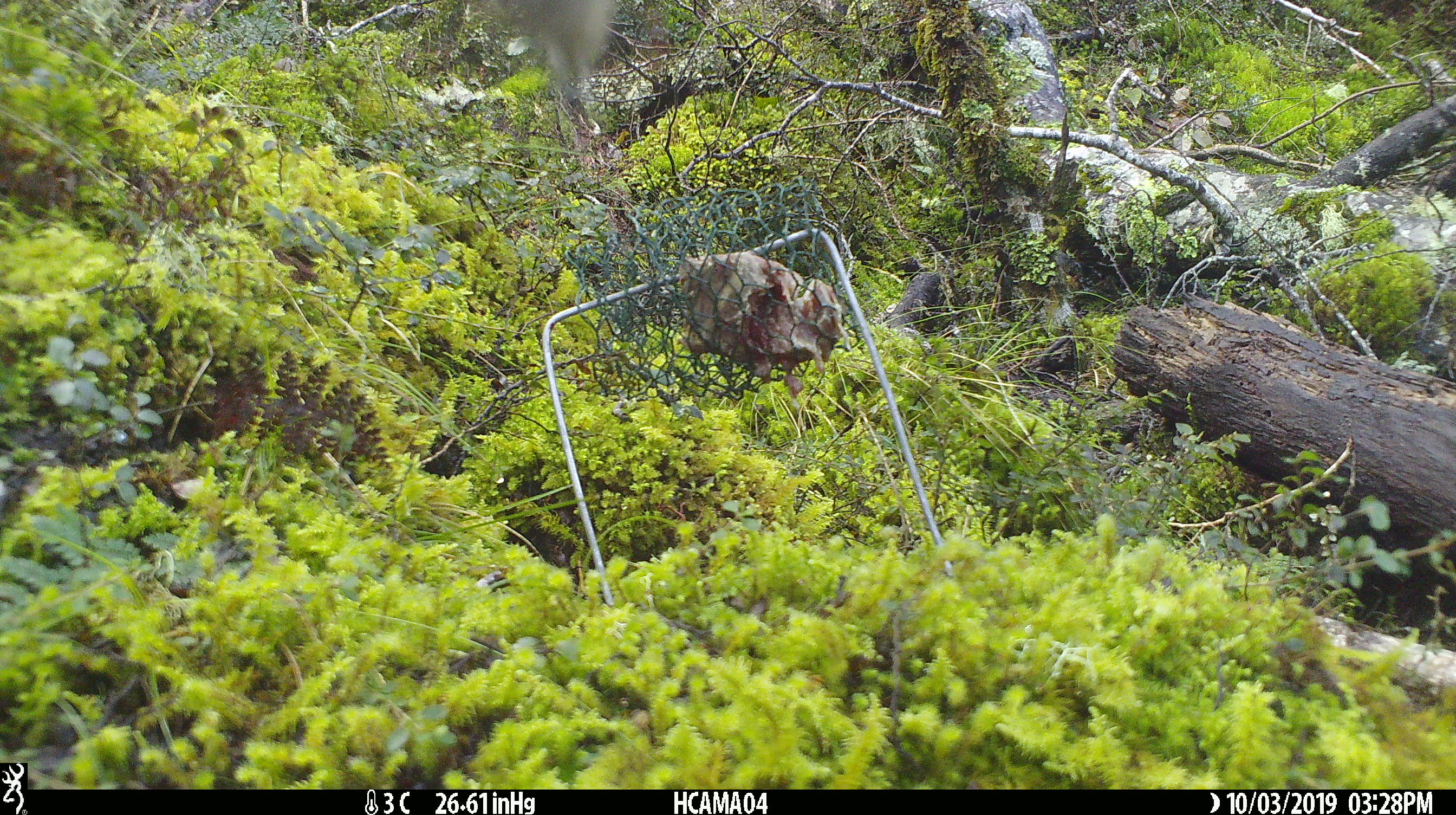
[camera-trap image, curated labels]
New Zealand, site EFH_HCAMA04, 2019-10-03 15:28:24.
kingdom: Animalia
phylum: Chordata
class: Aves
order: Passeriformes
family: Petroicidae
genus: Petroica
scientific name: Petroica australis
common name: new zealand robin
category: robin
Robin (new zealand robin) (Petroica australis).